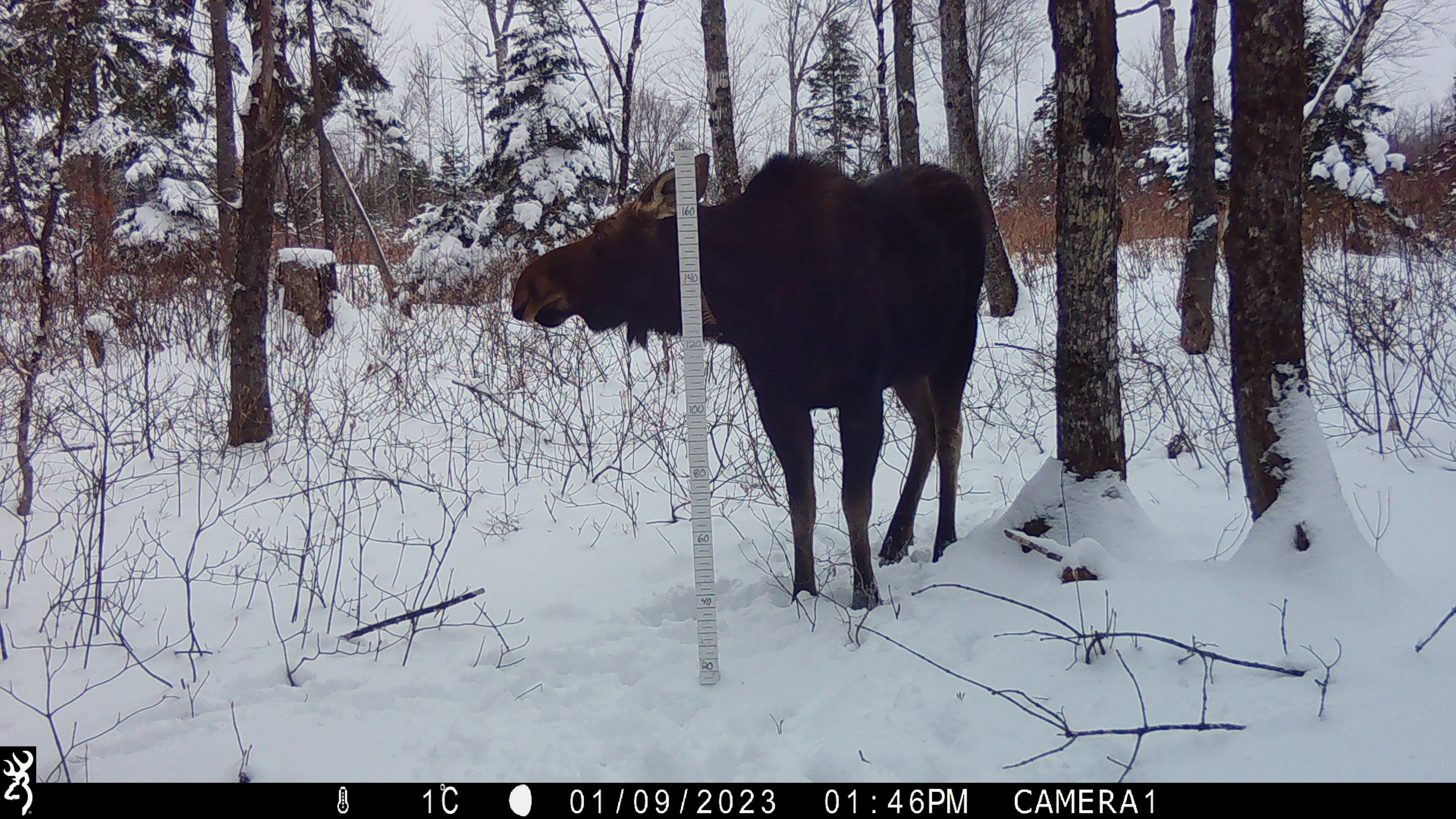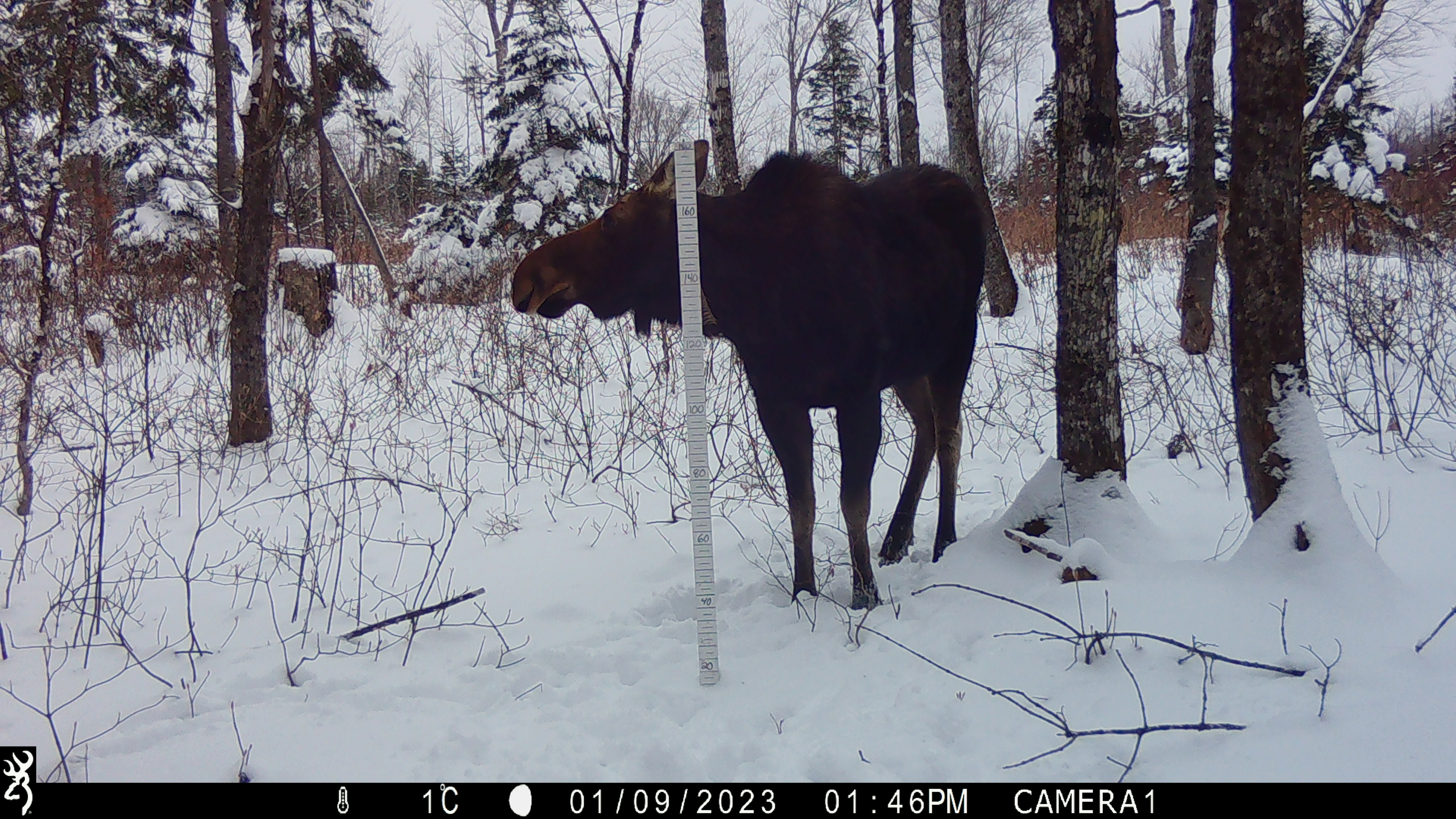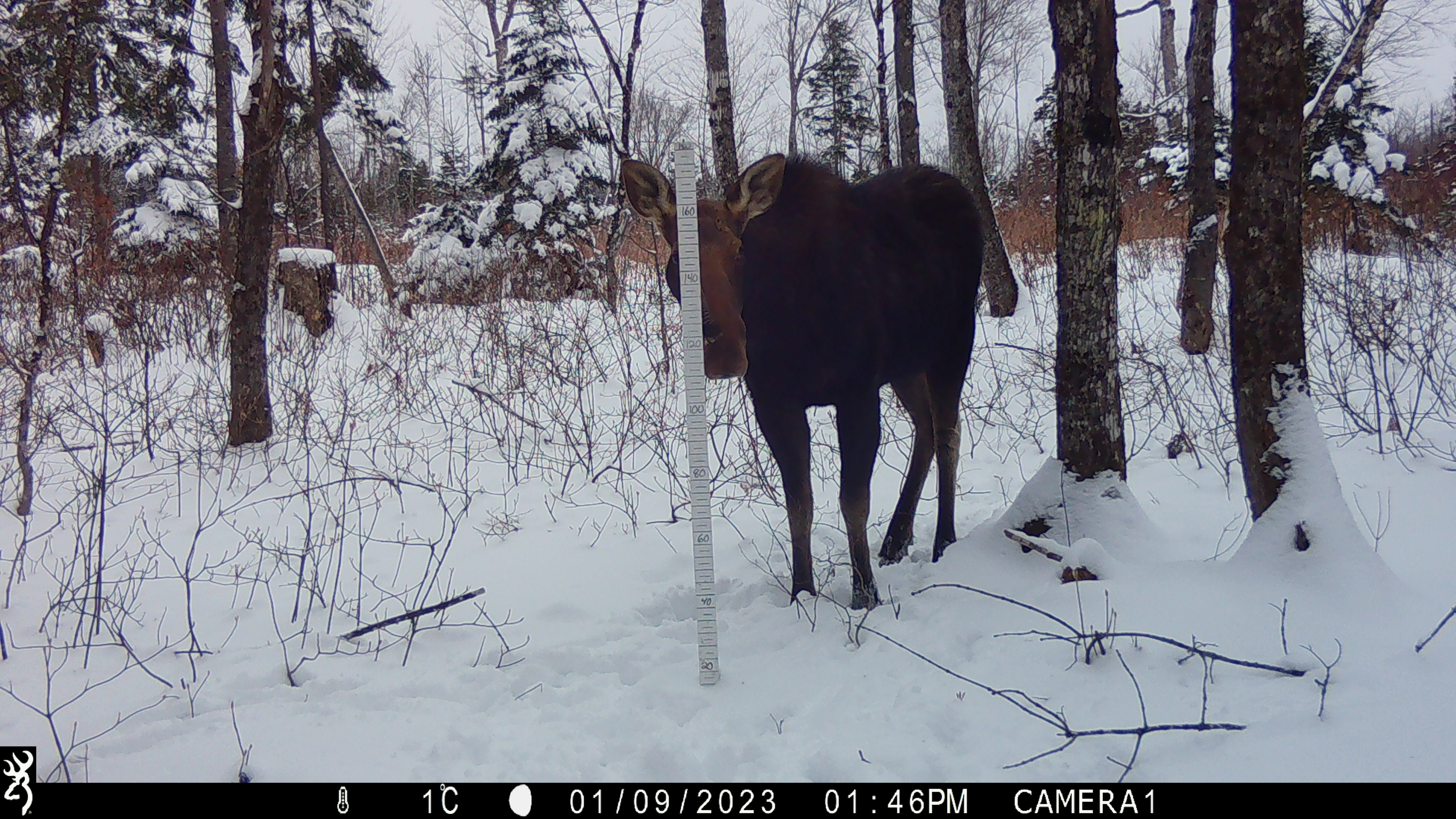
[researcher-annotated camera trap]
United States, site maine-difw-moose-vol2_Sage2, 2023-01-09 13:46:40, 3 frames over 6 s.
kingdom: Animalia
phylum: Chordata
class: Mammalia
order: Artiodactyla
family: Cervidae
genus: Alces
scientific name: Alces alces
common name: moose